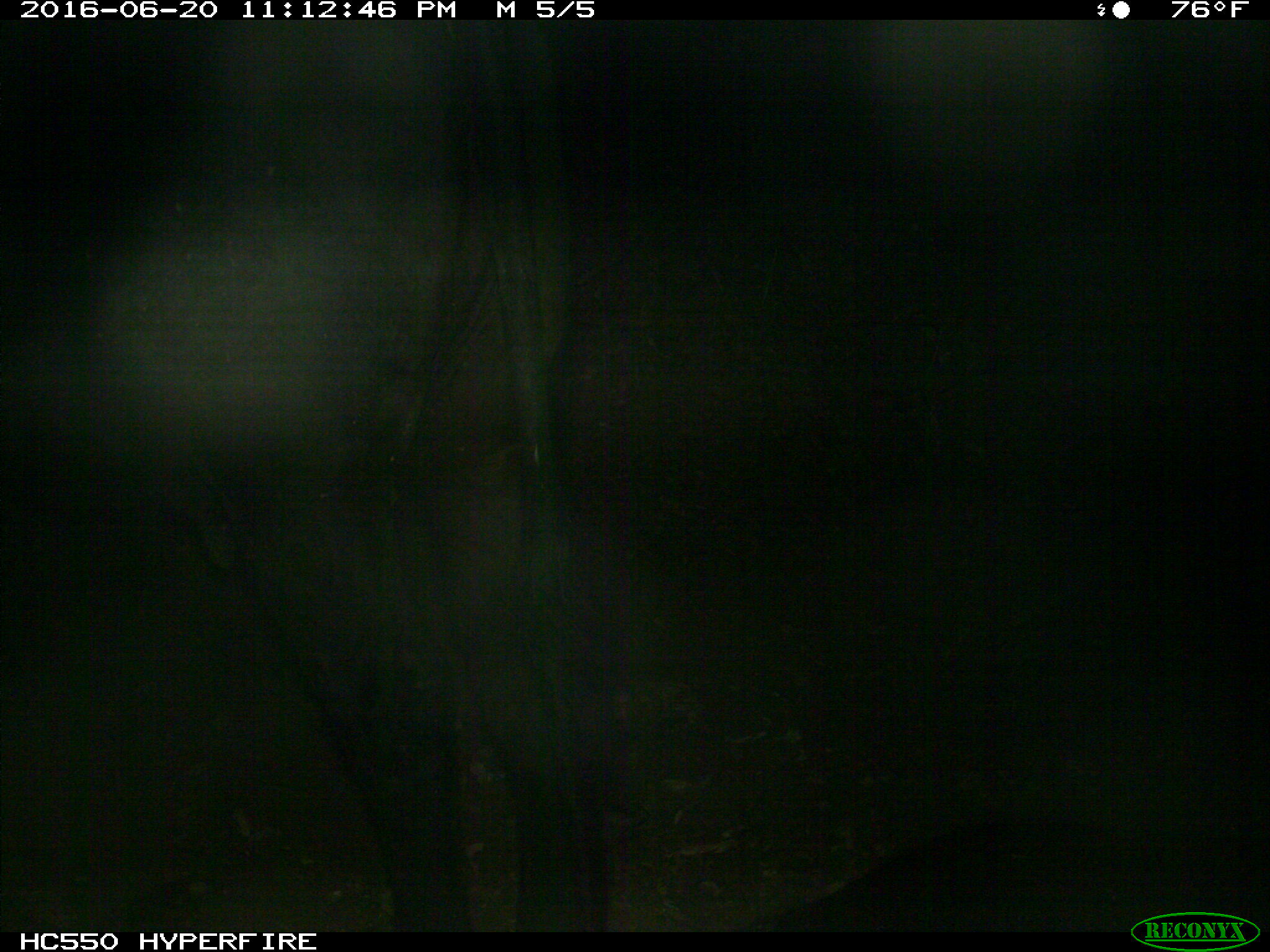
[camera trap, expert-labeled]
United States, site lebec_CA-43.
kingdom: Animalia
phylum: Chordata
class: Mammalia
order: Artiodactyla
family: Bovidae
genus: Bos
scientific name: Bos taurus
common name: domestic cow